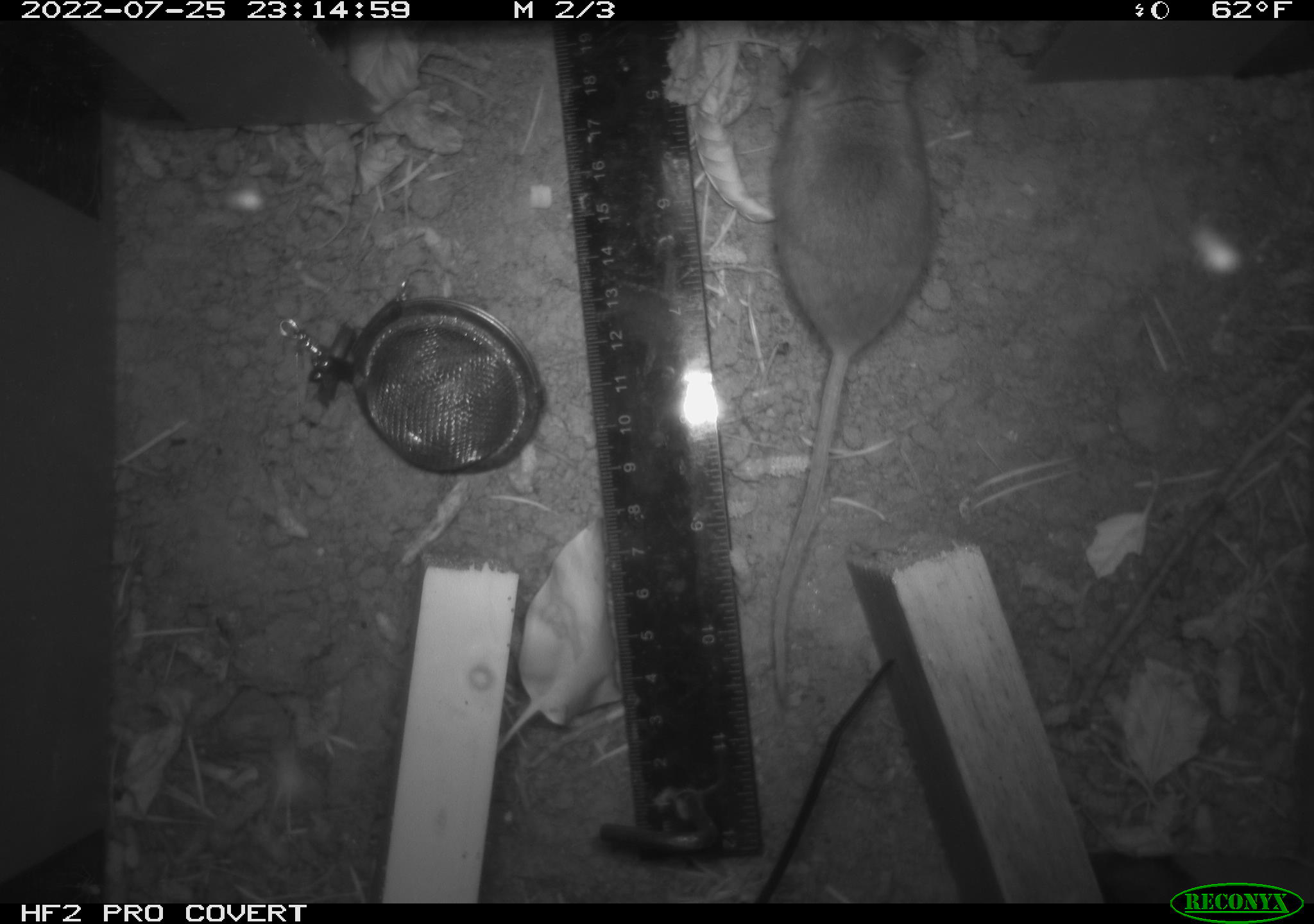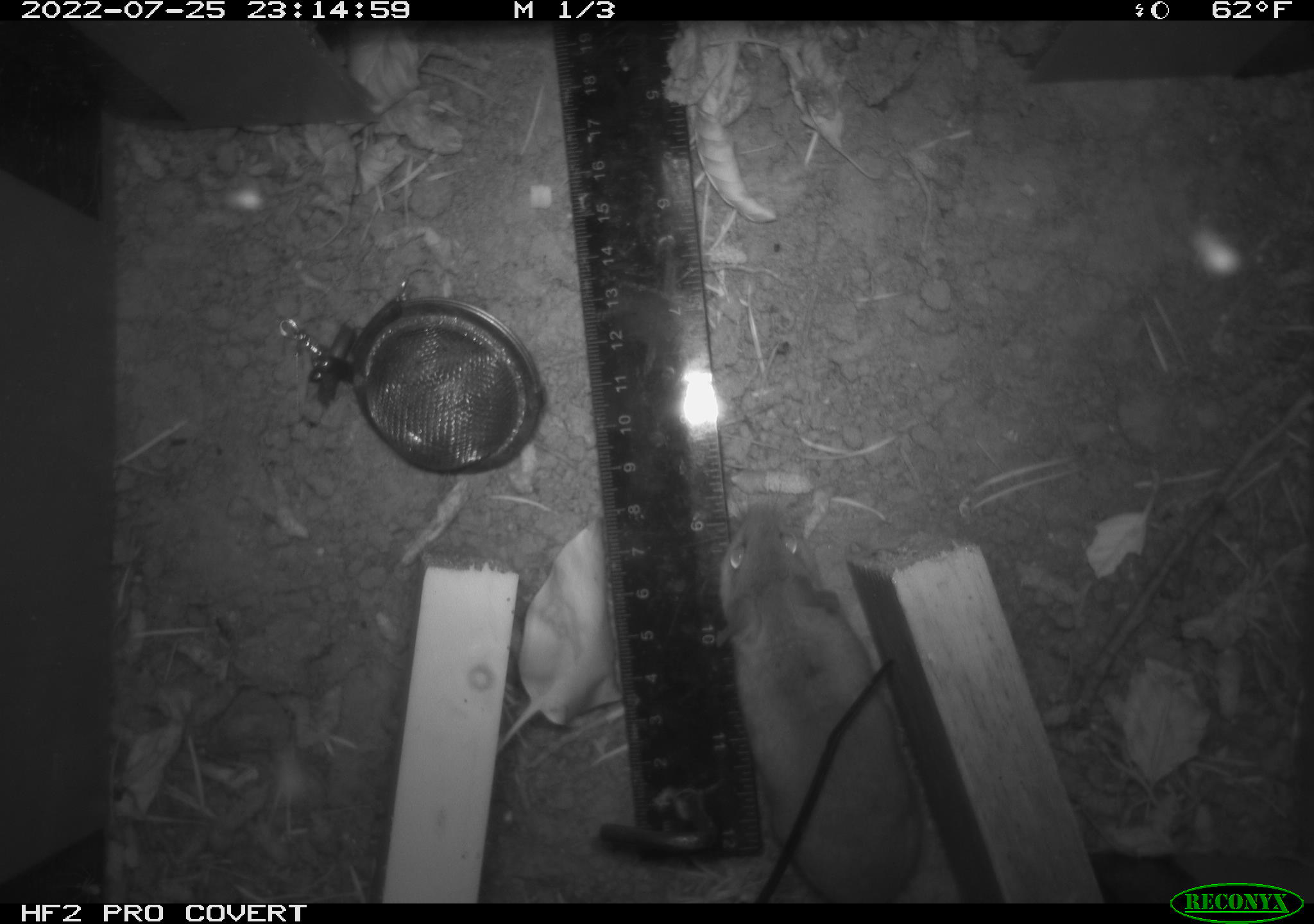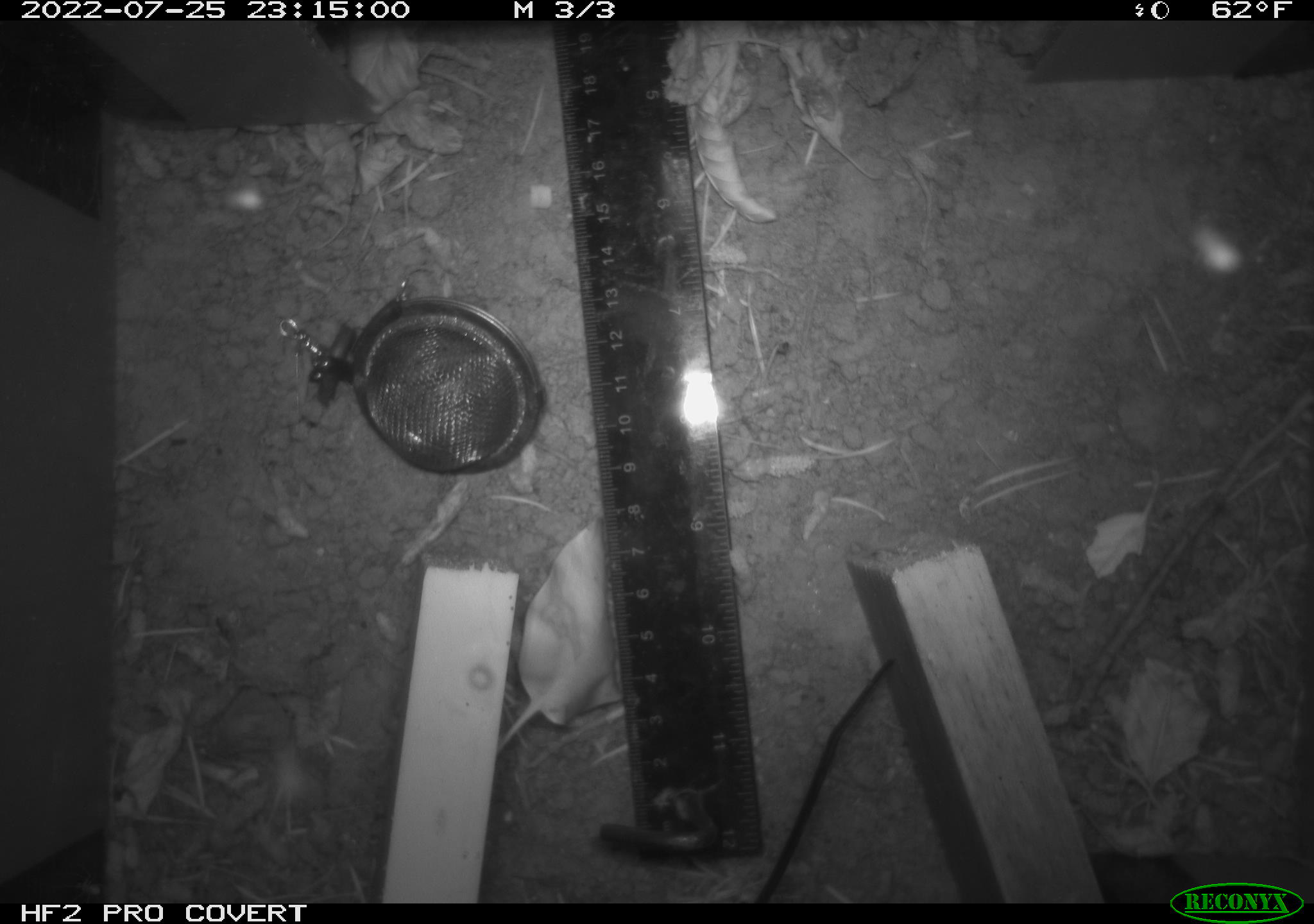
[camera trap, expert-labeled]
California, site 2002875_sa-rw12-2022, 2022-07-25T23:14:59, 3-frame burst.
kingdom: Animalia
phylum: Chordata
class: Mammalia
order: Rodentia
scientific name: Rodentia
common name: rodent